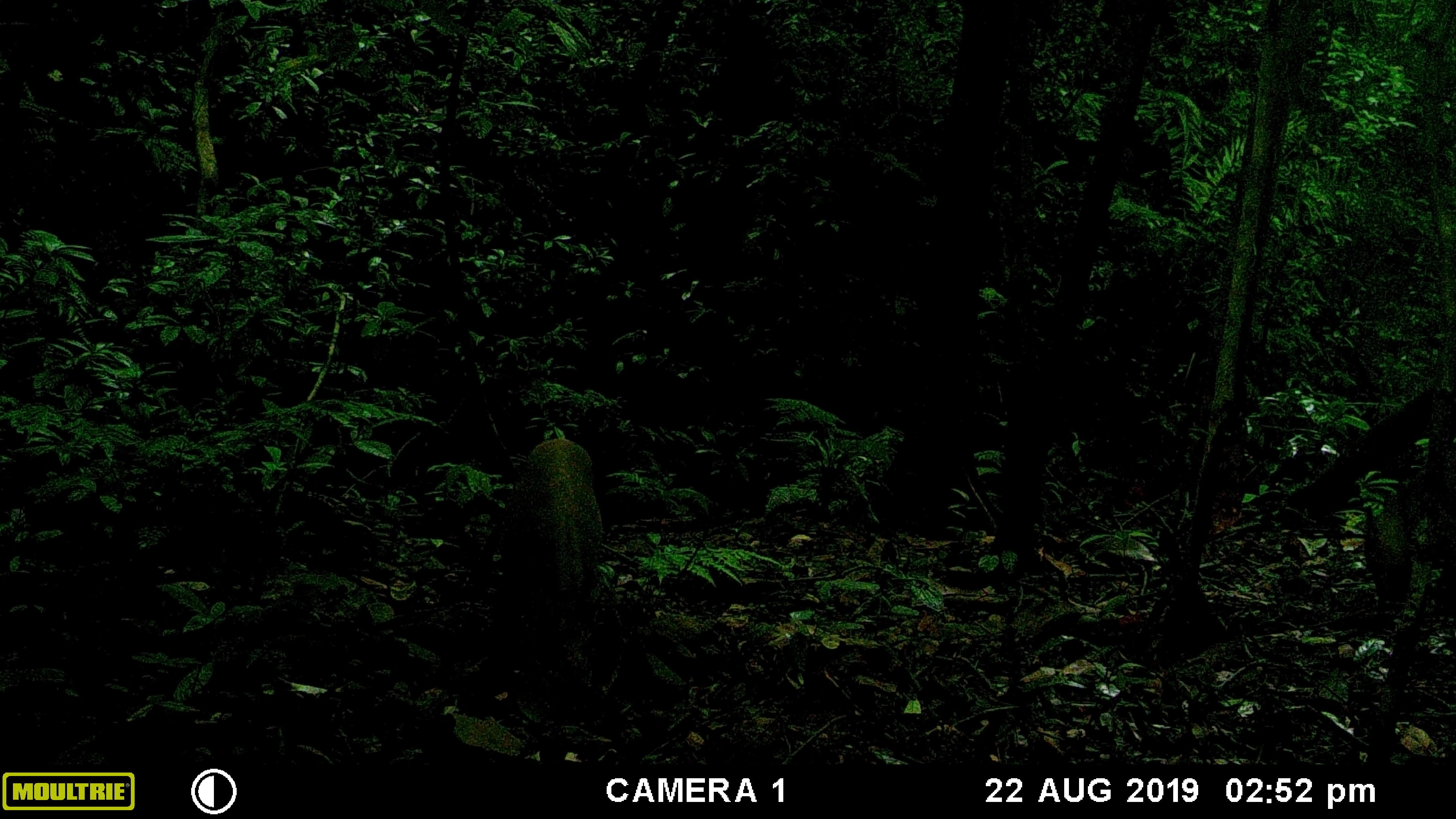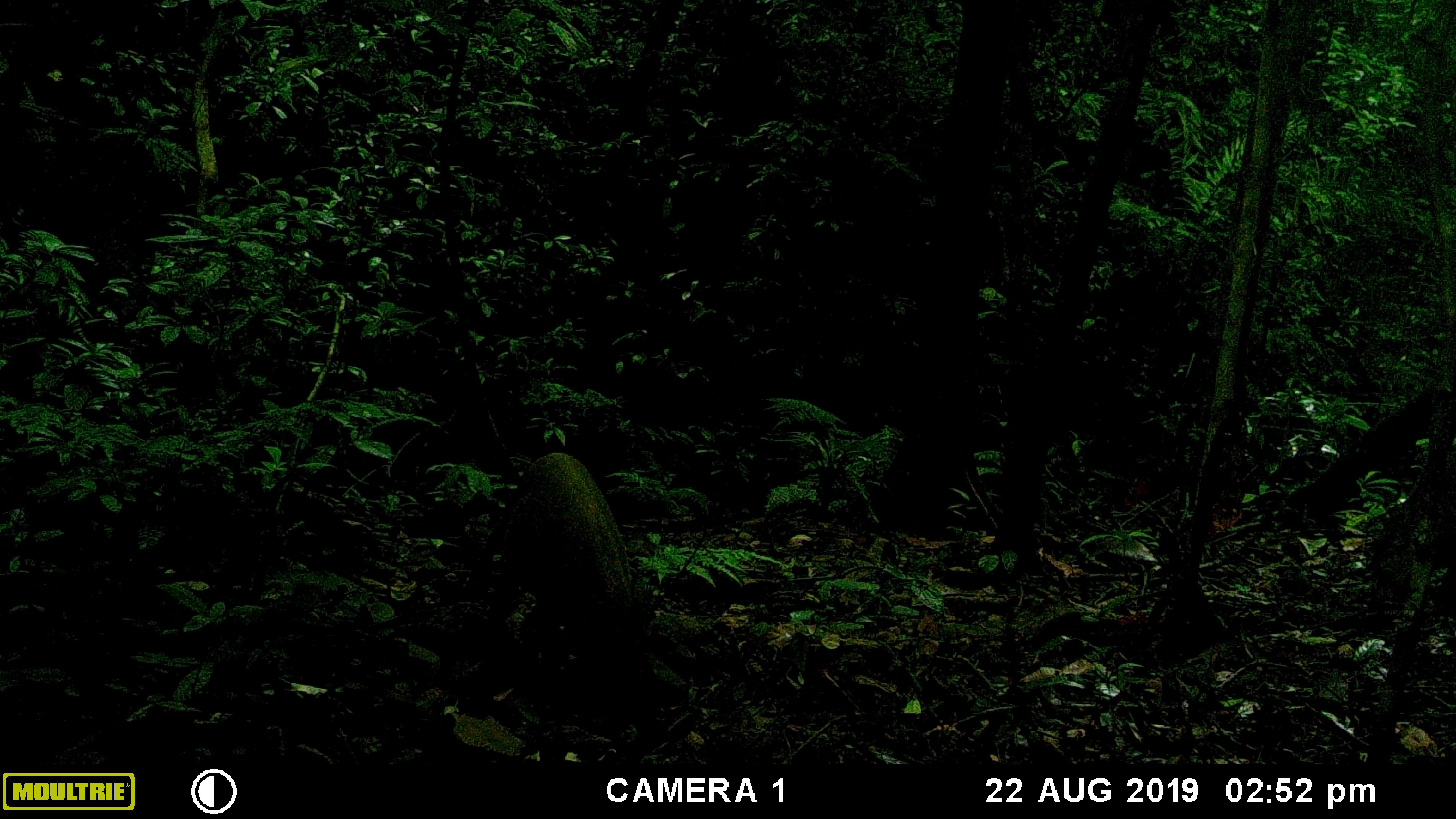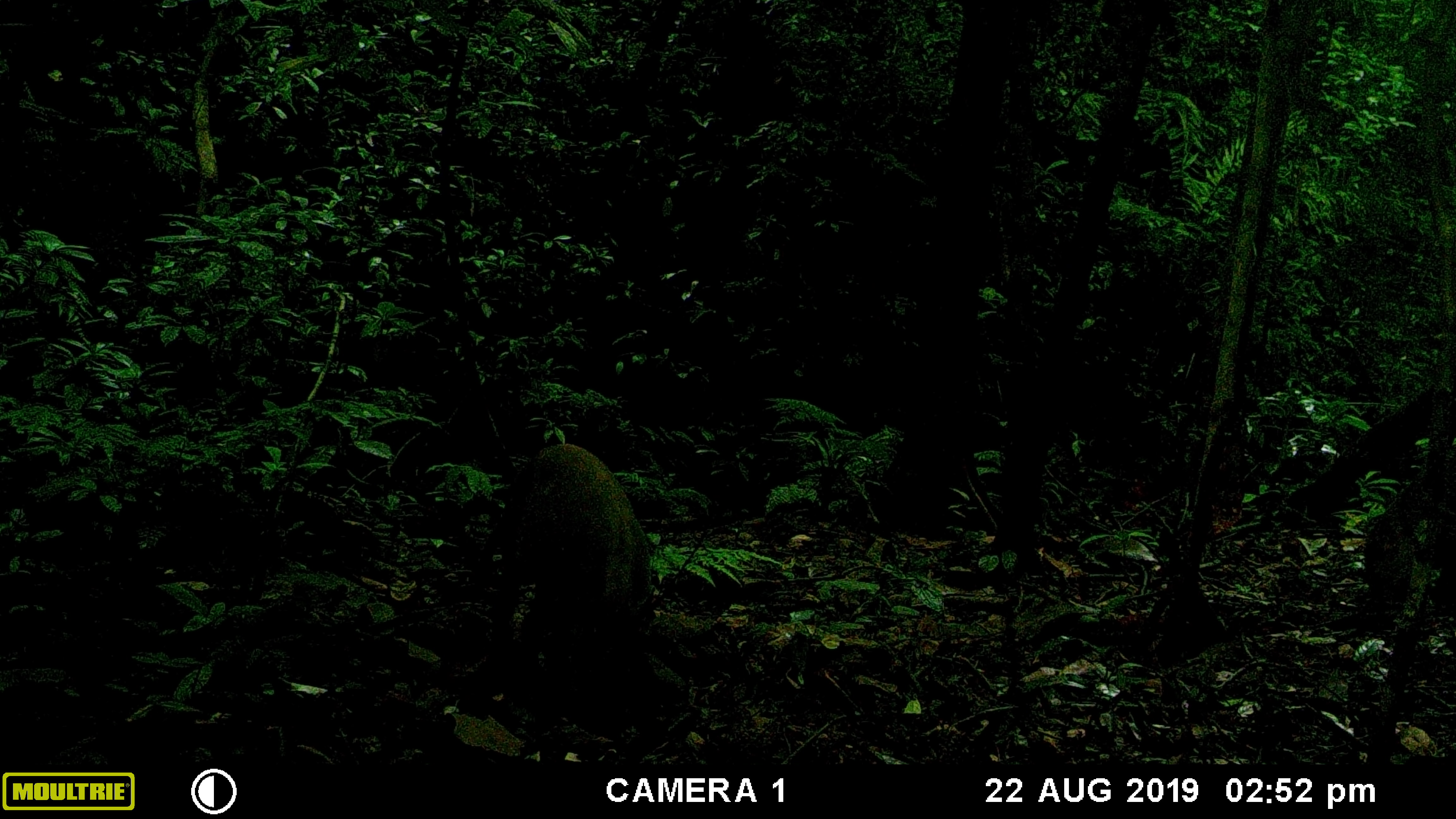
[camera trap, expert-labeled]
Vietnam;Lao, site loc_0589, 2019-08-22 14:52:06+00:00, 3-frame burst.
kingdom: Animalia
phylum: Chordata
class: Mammalia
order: Artiodactyla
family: Suidae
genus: Sus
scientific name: Sus scrofa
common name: eurasian wild pig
Eurasian wild pig (Sus scrofa). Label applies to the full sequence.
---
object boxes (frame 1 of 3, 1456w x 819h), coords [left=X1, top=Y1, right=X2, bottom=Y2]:
eurasian wild pig: [left=497, top=436, right=606, bottom=673]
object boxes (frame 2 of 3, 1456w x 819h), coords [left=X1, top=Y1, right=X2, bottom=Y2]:
eurasian wild pig: [left=475, top=450, right=651, bottom=737]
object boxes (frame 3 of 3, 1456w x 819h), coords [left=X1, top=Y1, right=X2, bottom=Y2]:
eurasian wild pig: [left=486, top=441, right=659, bottom=754]